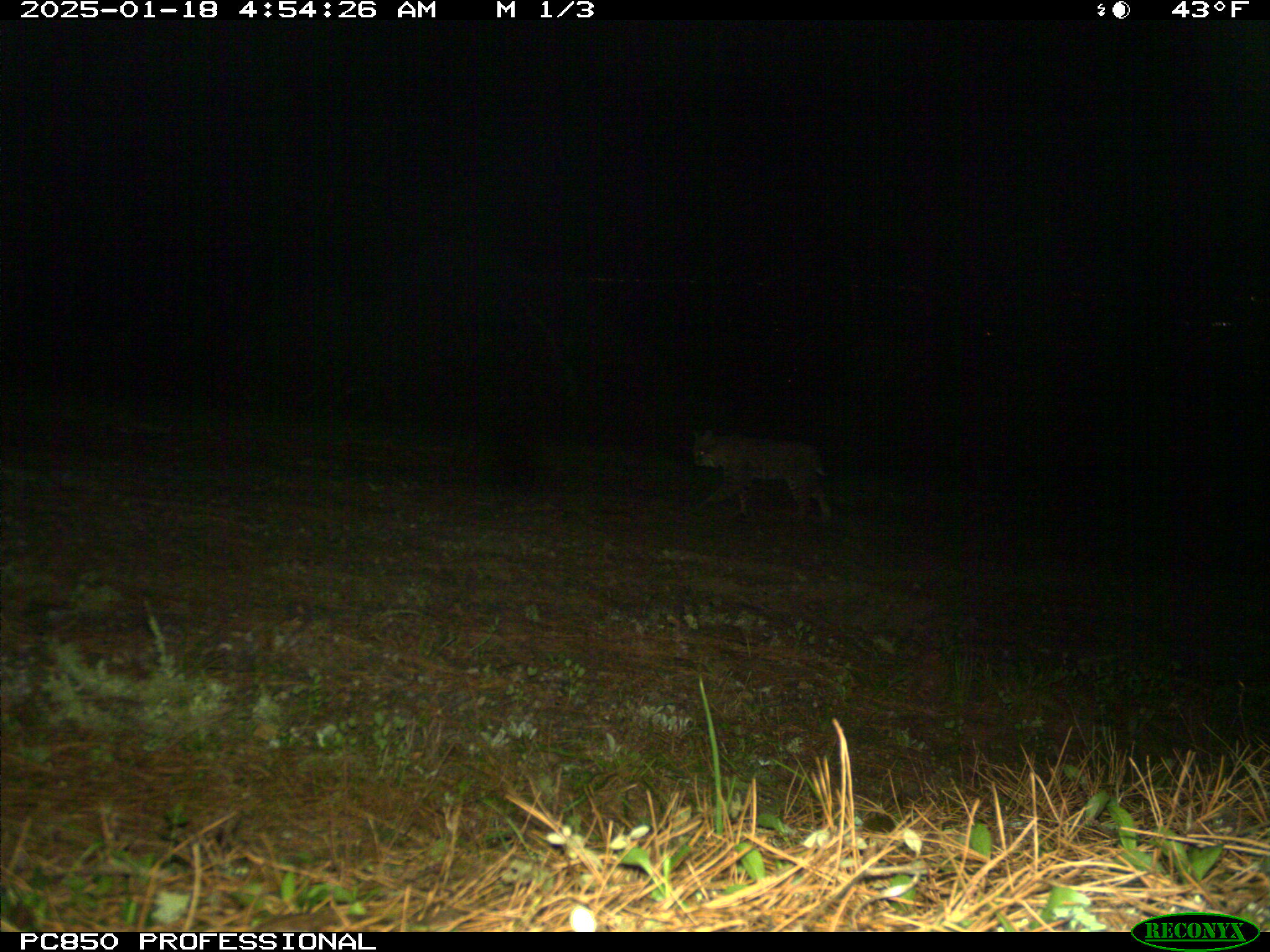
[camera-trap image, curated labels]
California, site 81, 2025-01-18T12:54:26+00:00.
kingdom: Animalia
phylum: Chordata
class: Mammalia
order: Carnivora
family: Felidae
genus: Lynx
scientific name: Lynx rufus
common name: bobcat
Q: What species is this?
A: Bobcat (Lynx rufus).